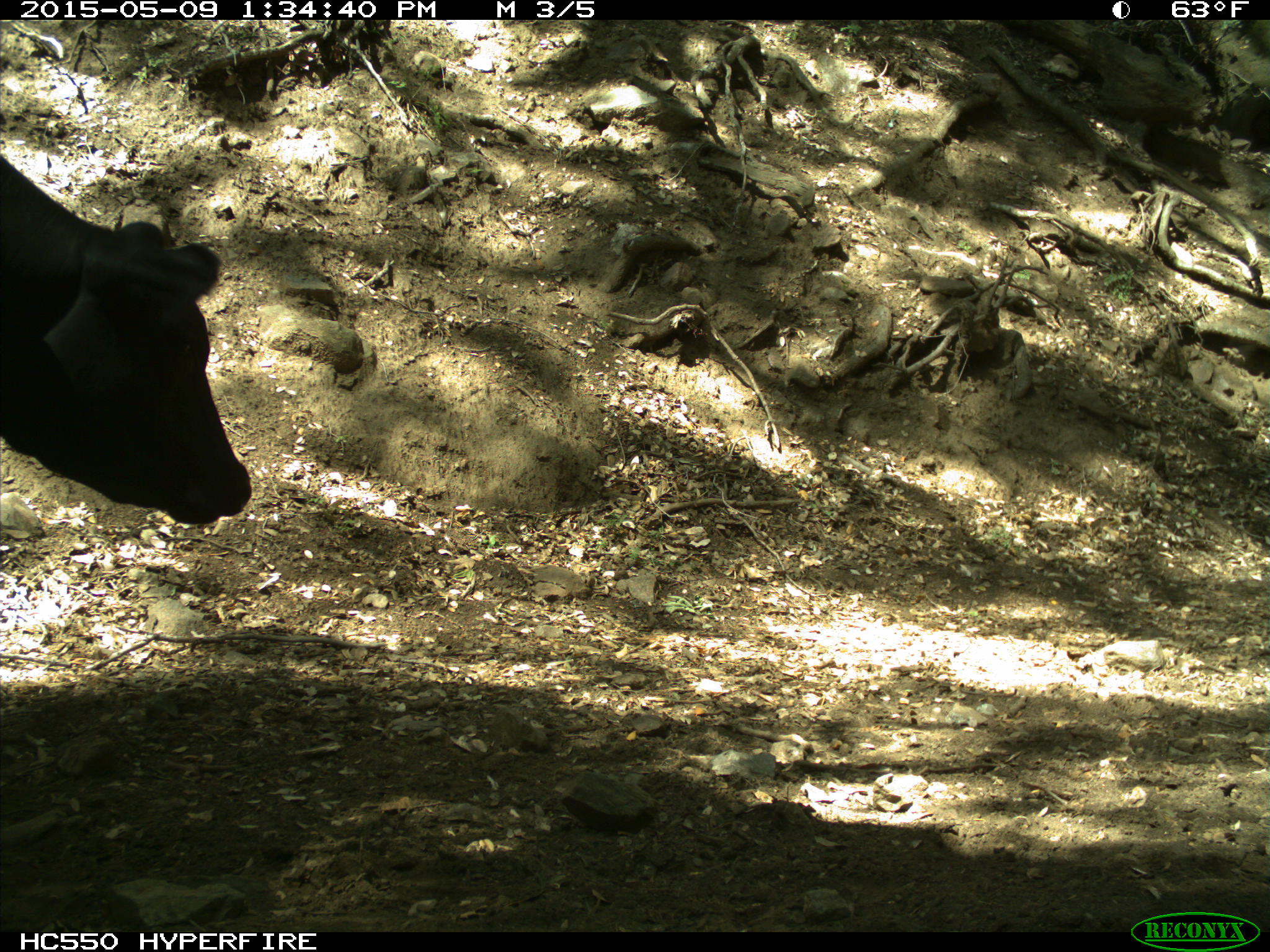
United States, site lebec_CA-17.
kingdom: Animalia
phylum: Chordata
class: Mammalia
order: Artiodactyla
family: Bovidae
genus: Bos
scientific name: Bos taurus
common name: domestic cow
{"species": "Bos taurus (domestic cow)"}